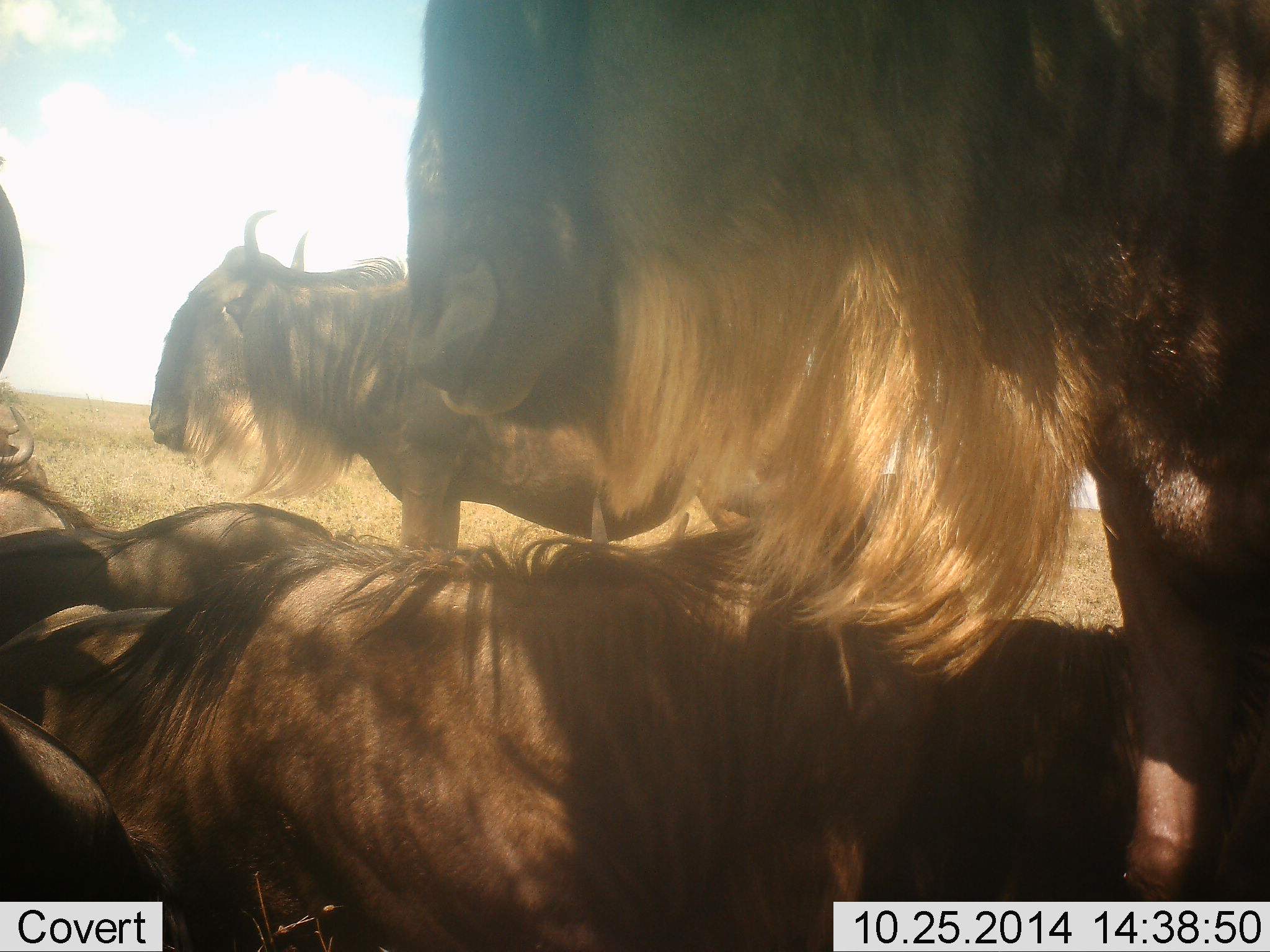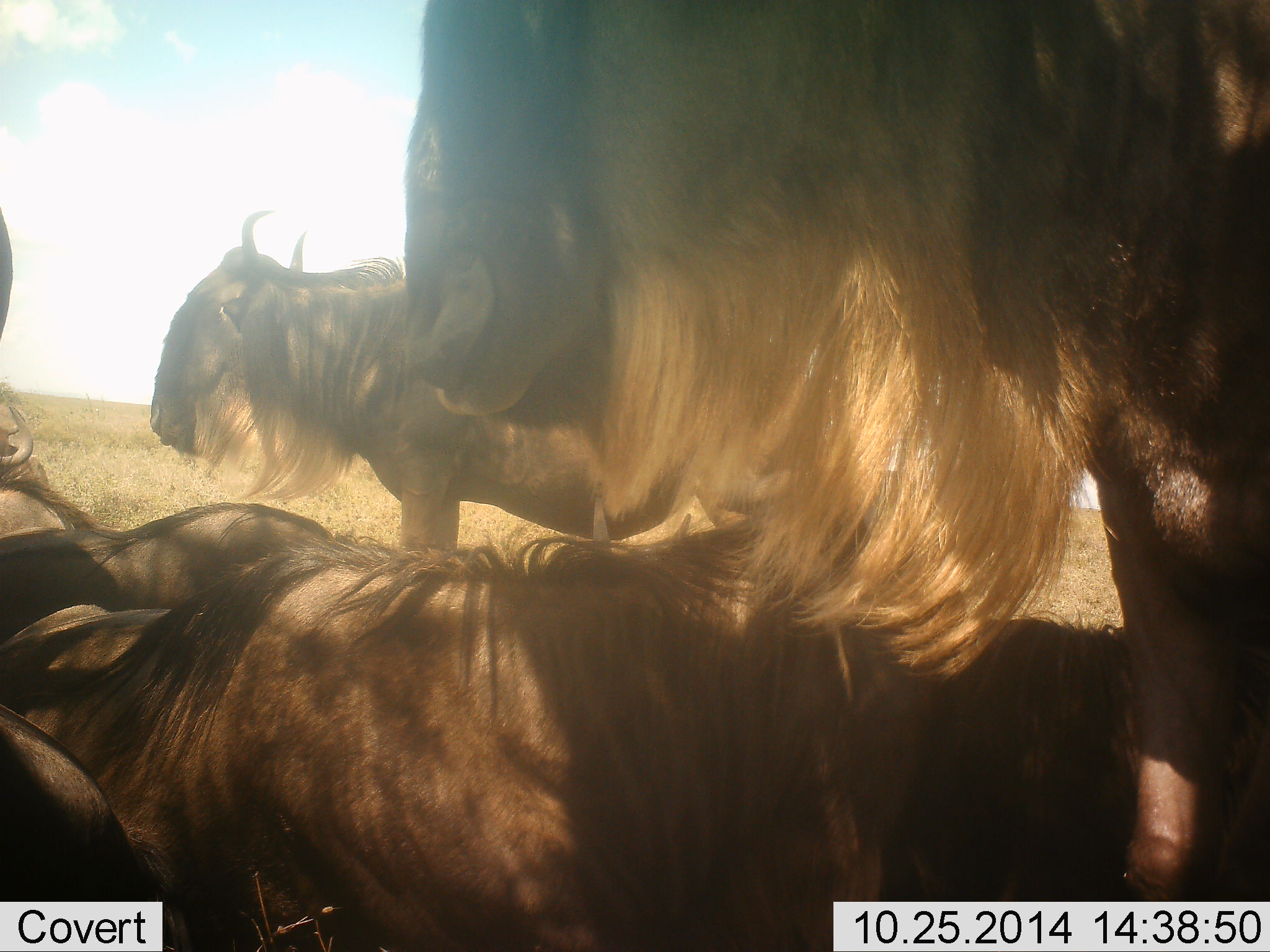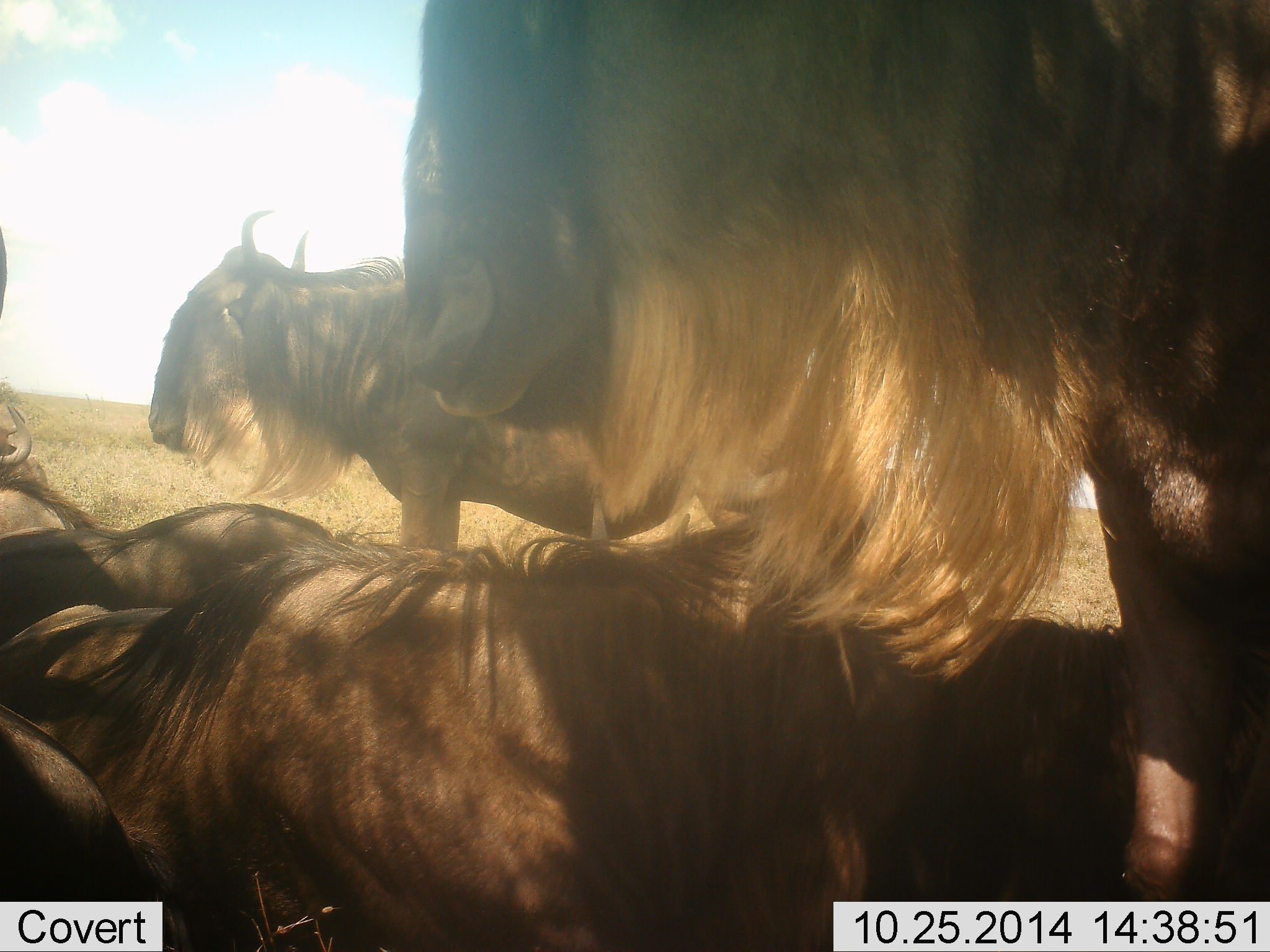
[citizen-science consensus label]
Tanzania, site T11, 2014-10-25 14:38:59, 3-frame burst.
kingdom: Animalia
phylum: Chordata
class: Mammalia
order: Artiodactyla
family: Bovidae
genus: Connochaetes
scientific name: Connochaetes taurinus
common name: blue wildebeest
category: wildebeest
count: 5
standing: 70%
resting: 100%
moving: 0%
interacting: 10%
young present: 0%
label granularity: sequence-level